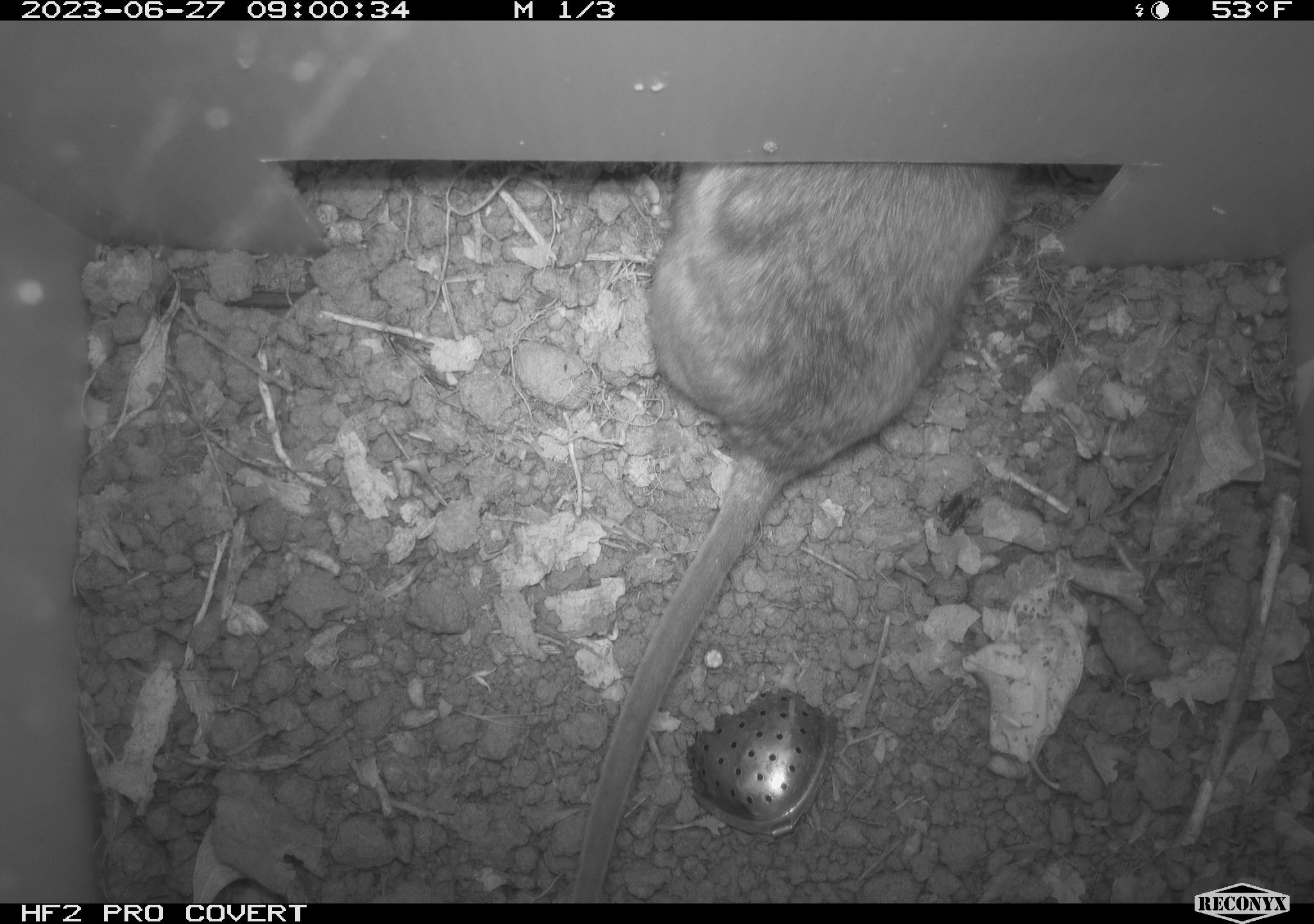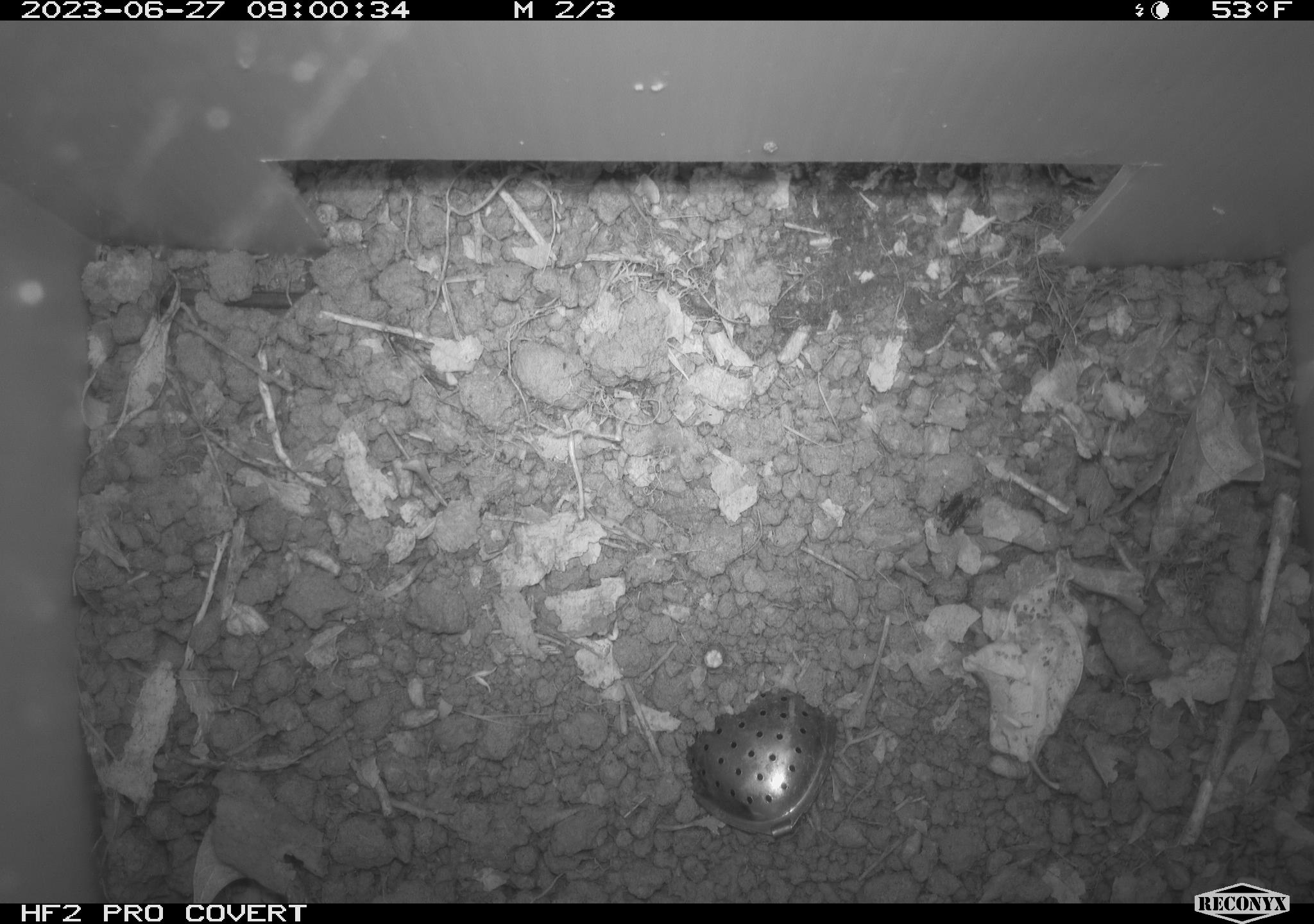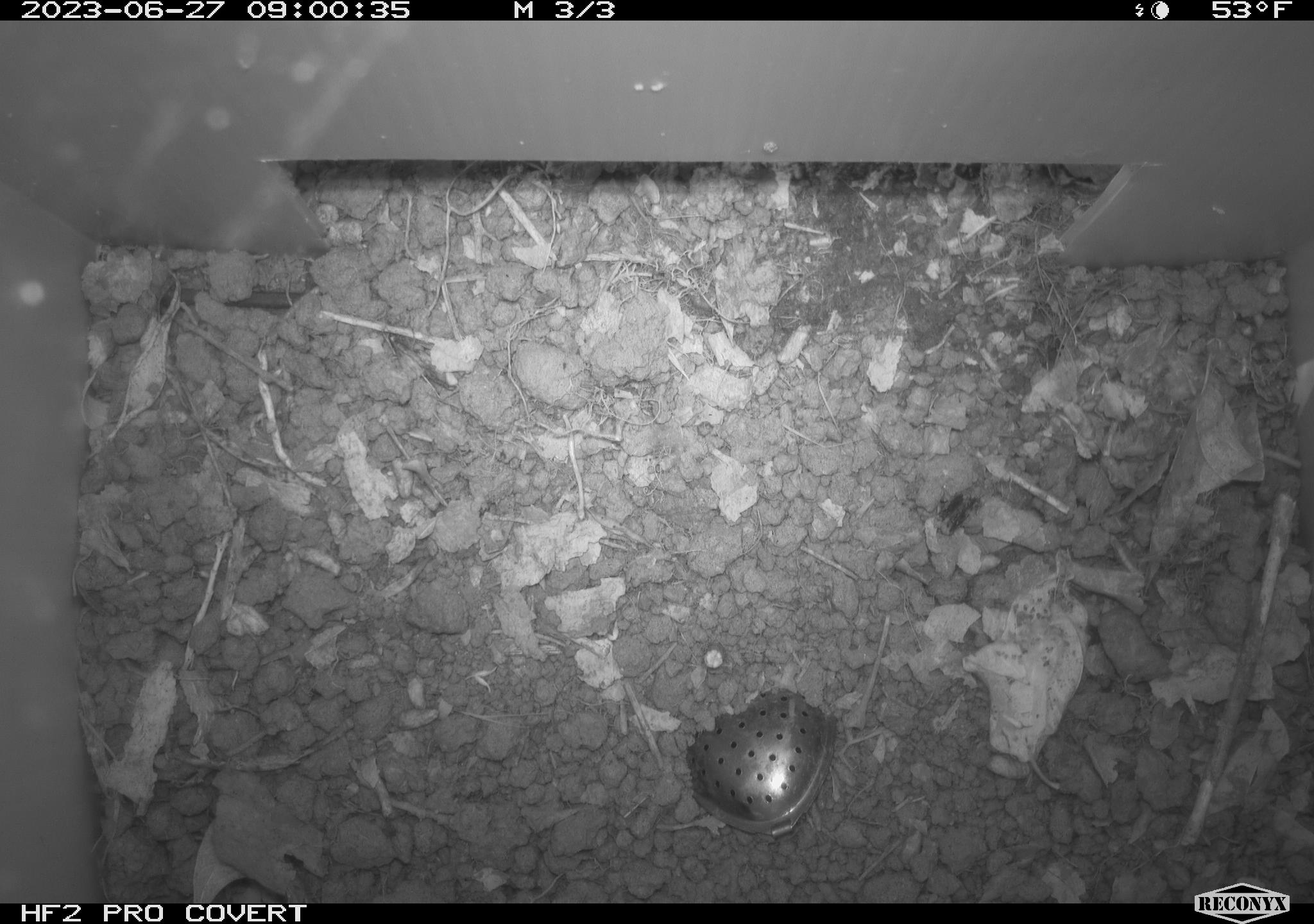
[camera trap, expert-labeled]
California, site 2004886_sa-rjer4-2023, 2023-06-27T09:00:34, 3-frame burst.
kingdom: Animalia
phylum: Chordata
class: Mammalia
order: Rodentia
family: Cricetidae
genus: Neotoma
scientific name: Neotoma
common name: pack rat or woodrat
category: neotoma species